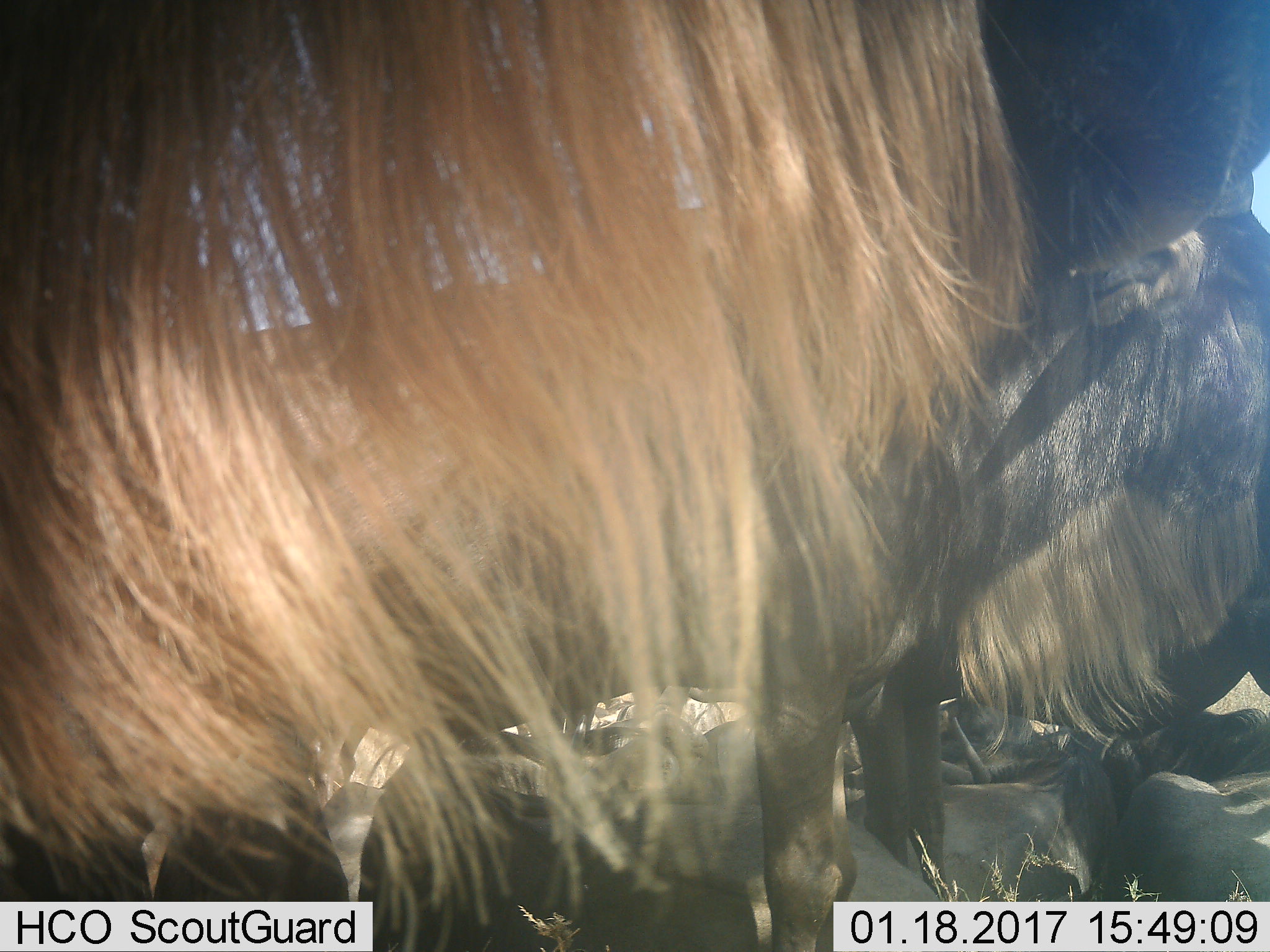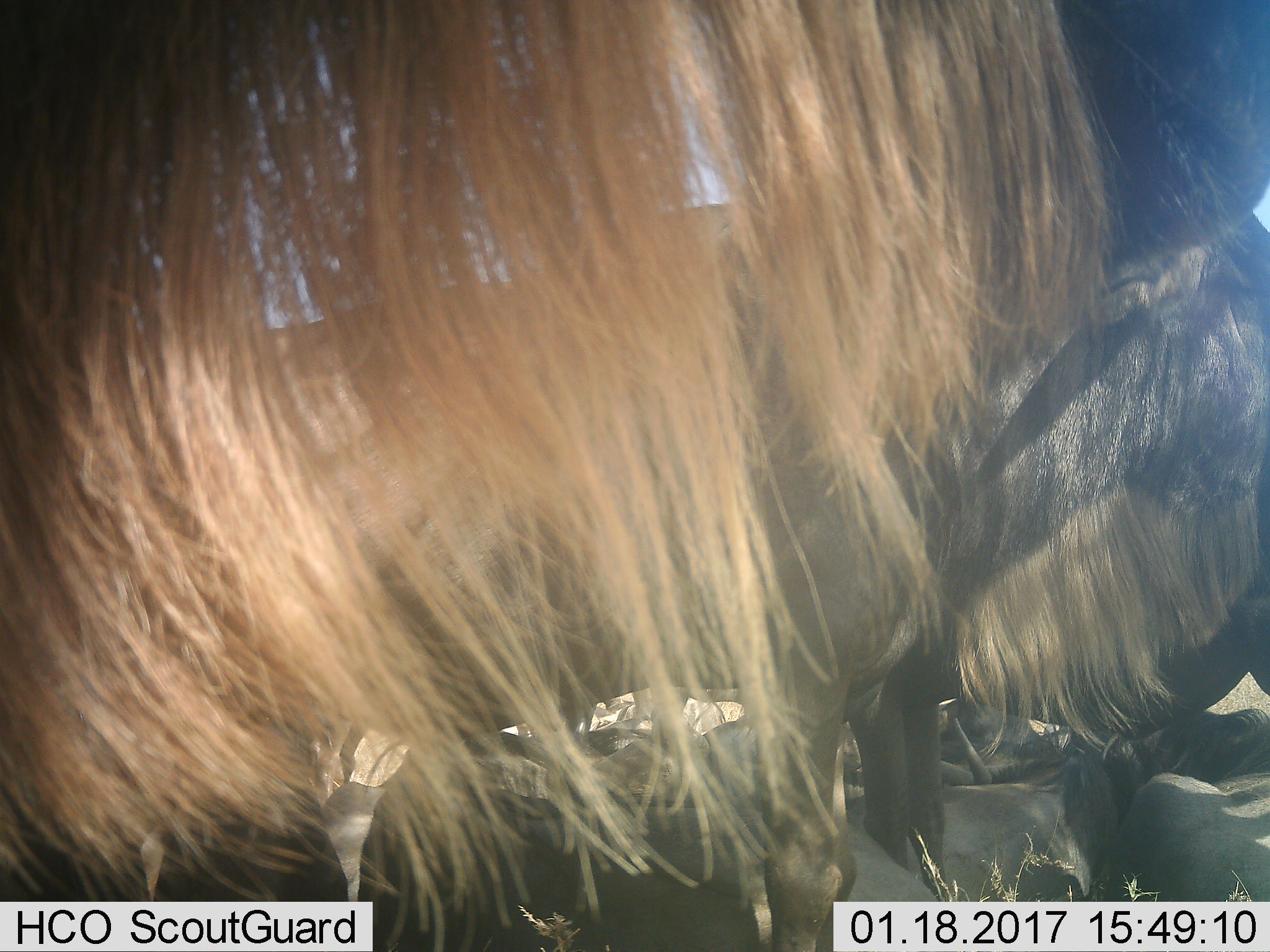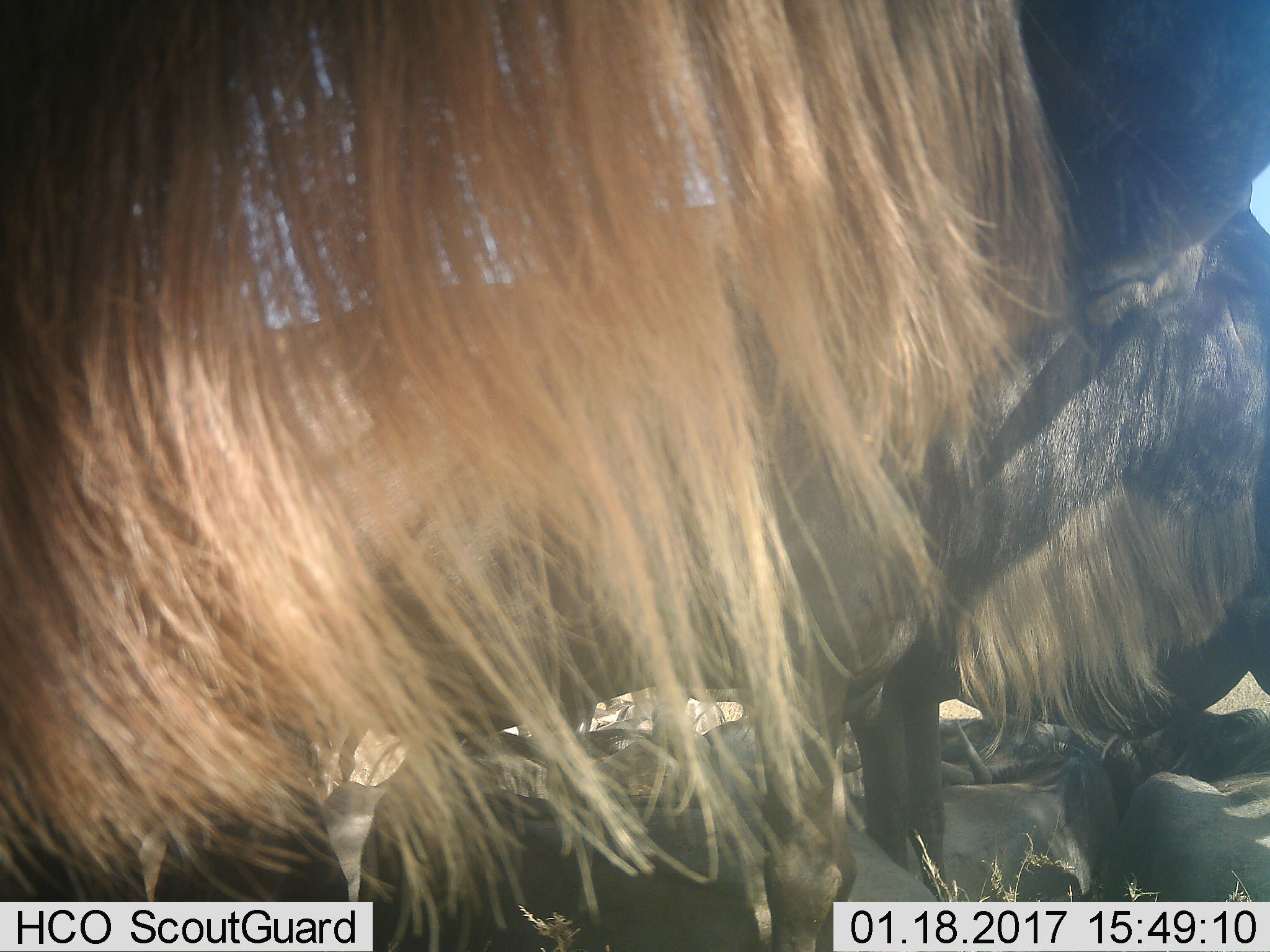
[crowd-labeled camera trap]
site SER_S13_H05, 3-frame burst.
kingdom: Animalia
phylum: Chordata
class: Mammalia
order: Artiodactyla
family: Bovidae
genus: Connochaetes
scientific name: Connochaetes taurinus taurinus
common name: blue wildebeest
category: wildebeestblue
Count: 11-50.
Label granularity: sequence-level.